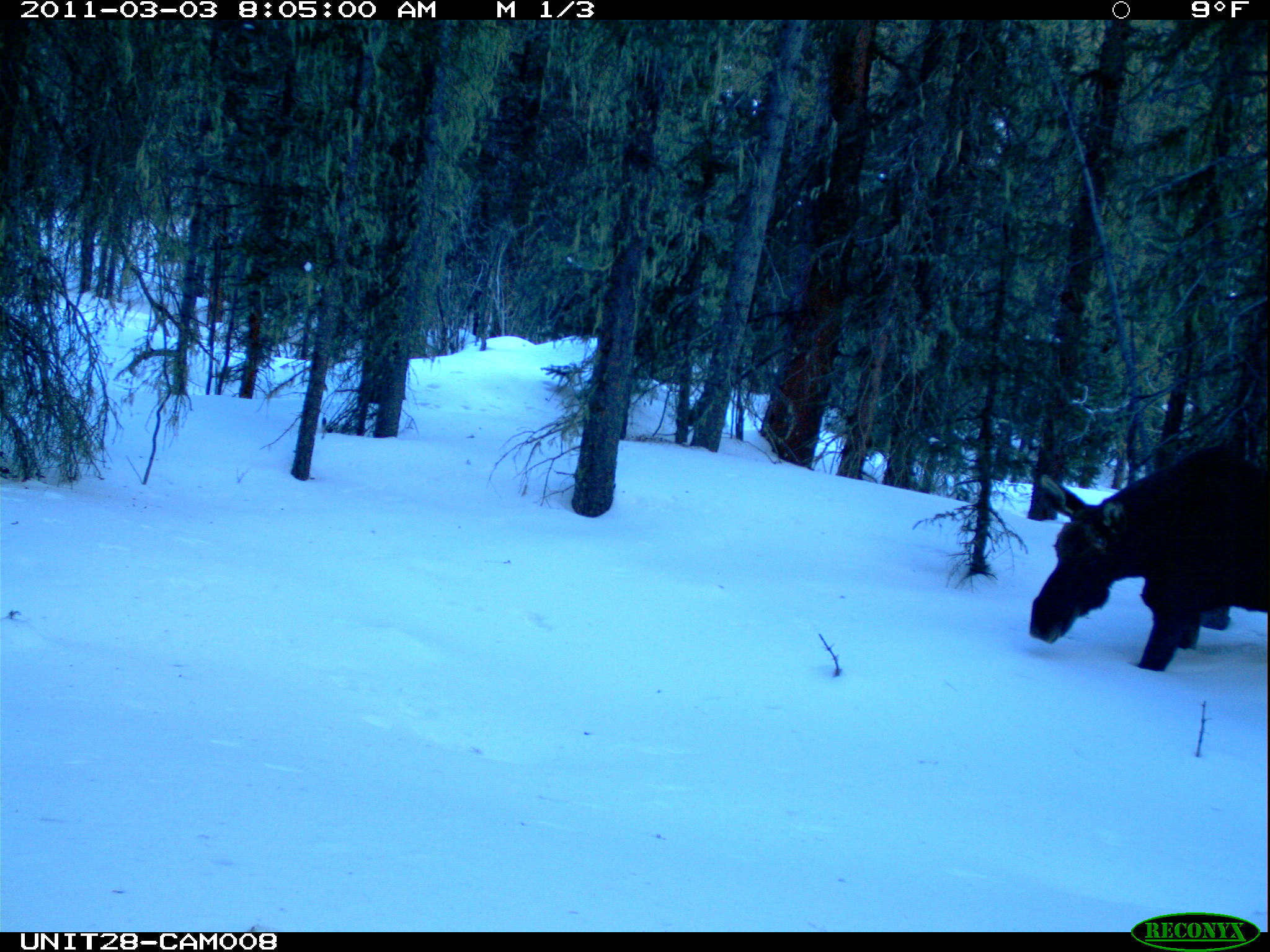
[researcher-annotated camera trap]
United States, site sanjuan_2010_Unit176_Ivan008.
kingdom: Animalia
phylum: Chordata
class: Mammalia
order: Artiodactyla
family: Cervidae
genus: Alces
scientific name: Alces alces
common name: moose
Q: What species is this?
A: Alces alces (moose).